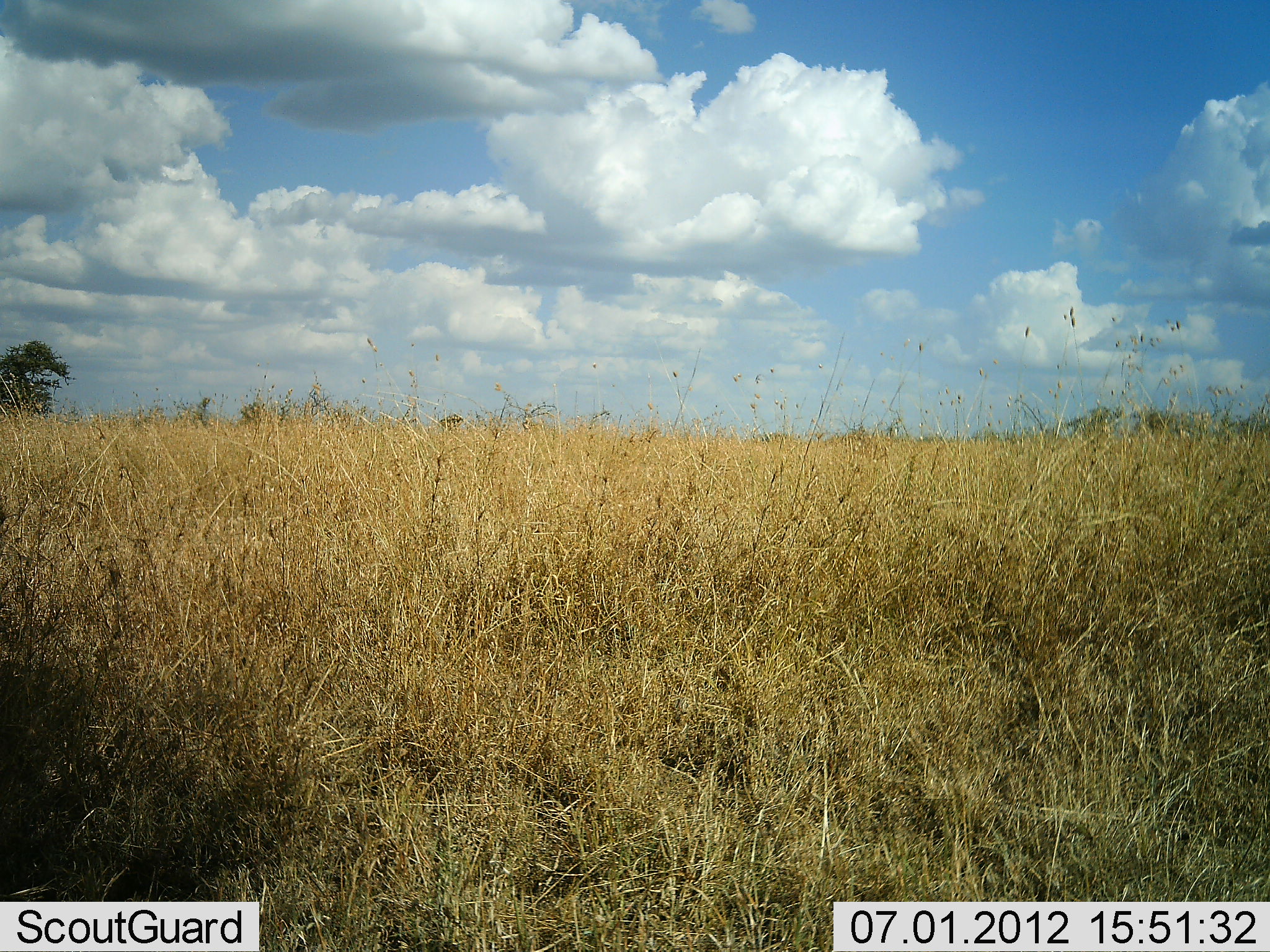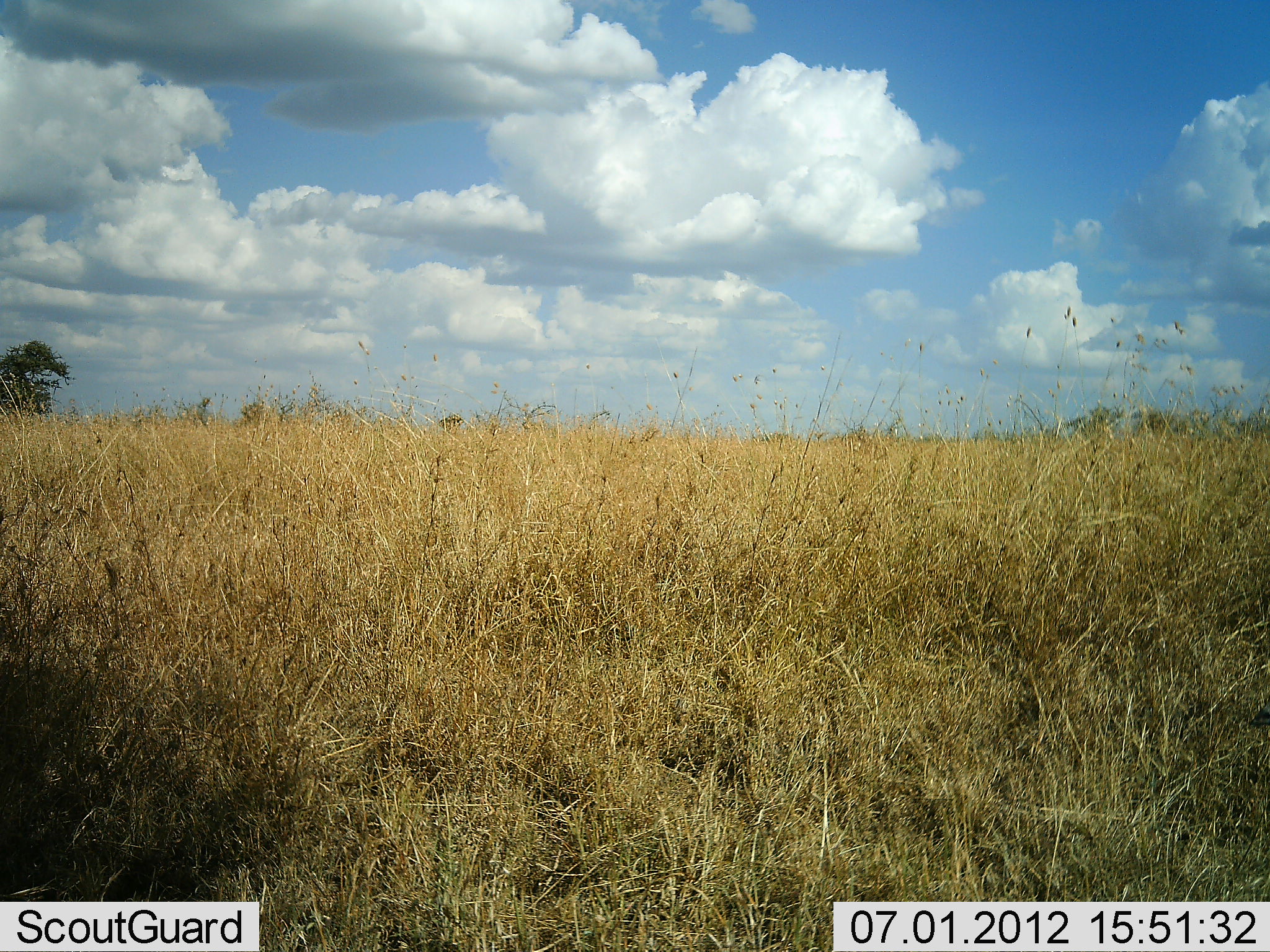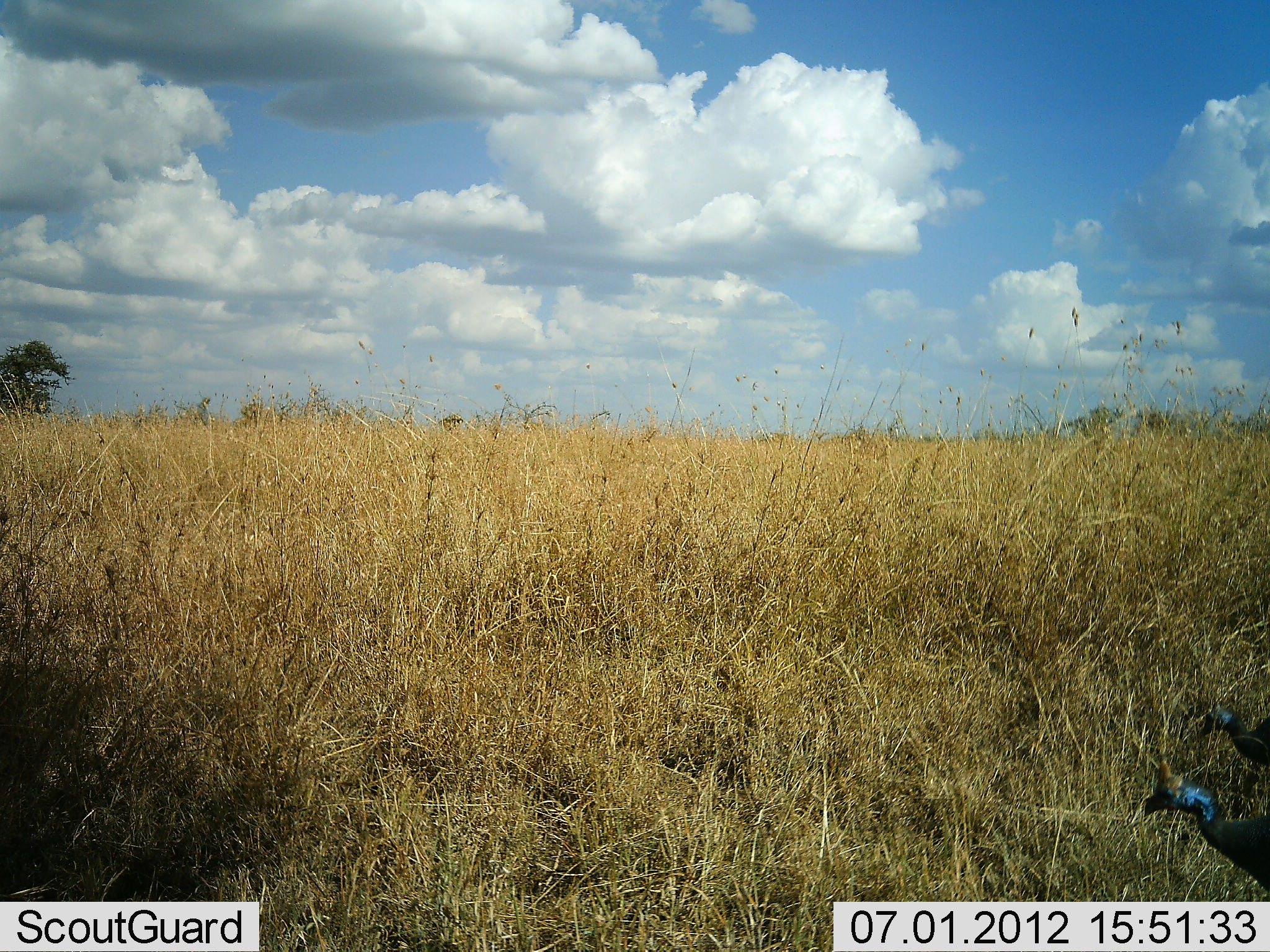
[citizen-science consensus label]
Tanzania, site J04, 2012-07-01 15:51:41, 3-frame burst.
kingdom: Animalia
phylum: Chordata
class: Aves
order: Galliformes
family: Numididae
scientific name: Numididae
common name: guinea fowl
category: guineafowl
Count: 2.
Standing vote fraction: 0%.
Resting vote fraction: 0%.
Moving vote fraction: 100%.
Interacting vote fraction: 0%.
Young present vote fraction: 0%.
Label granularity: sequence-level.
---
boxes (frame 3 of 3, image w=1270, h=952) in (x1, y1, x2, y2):
animal: (1139, 757, 1270, 902); (1195, 695, 1270, 774)